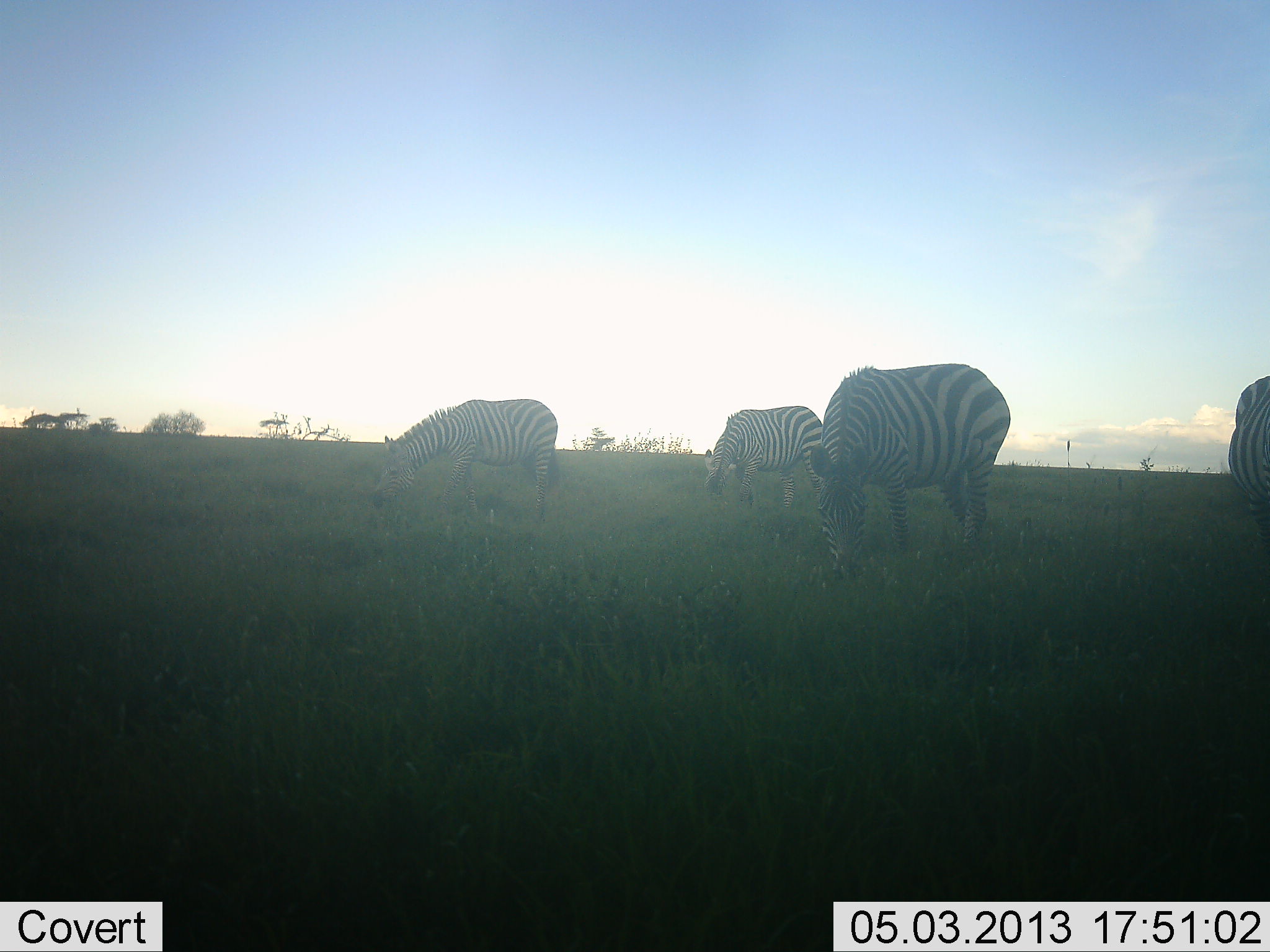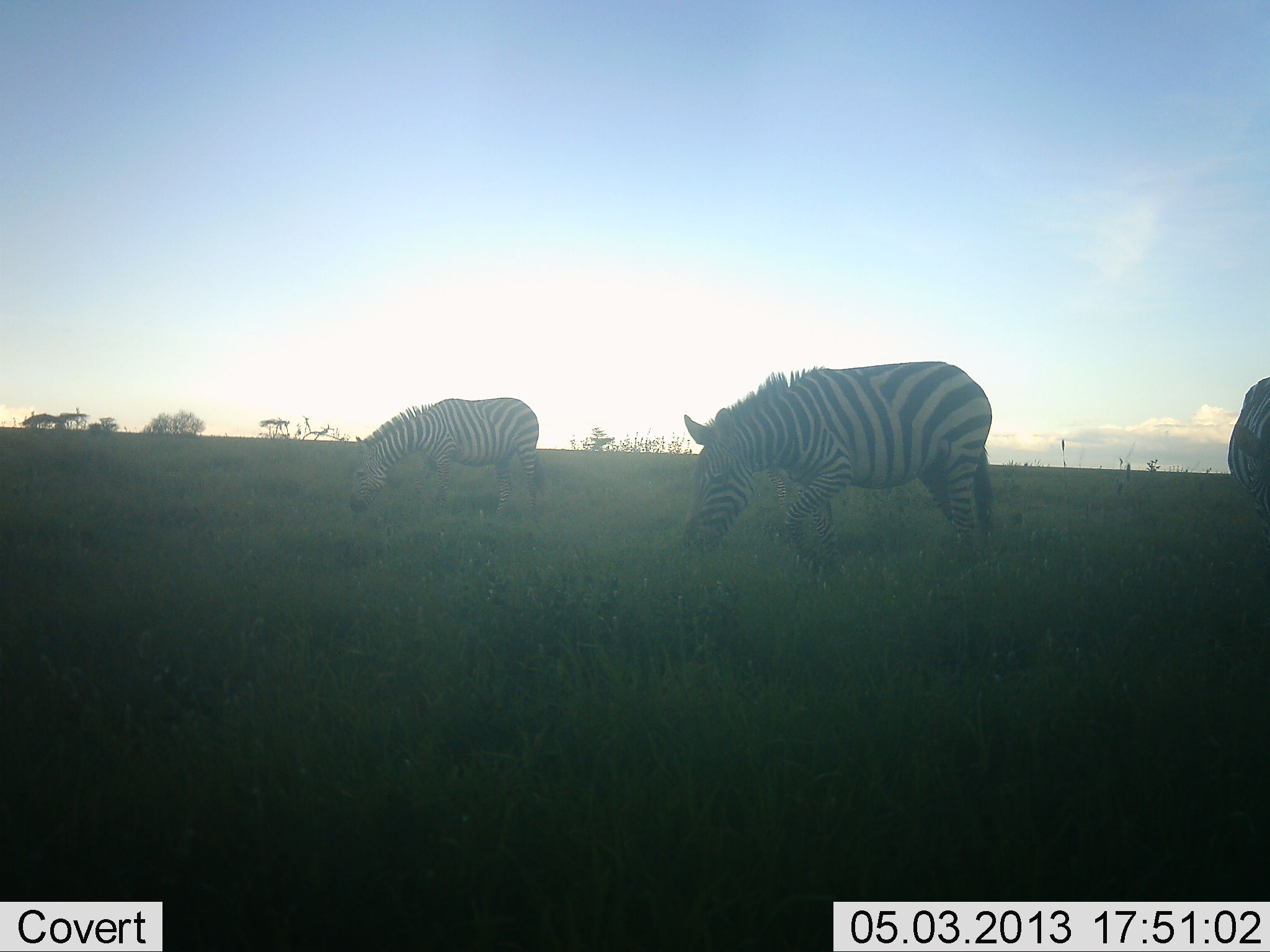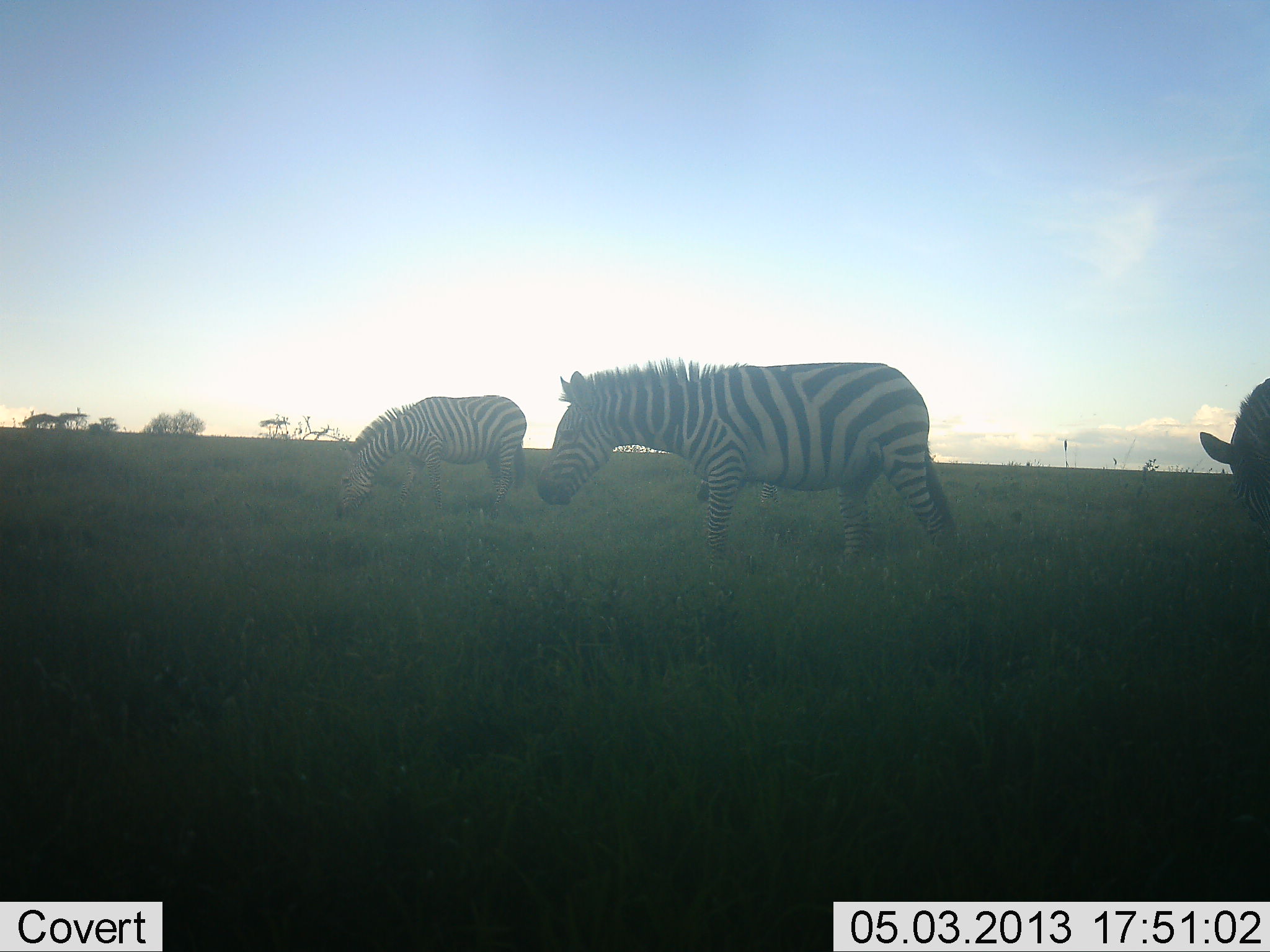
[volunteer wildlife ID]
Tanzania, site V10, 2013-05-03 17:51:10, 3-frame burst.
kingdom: Animalia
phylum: Chordata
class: Mammalia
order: Perissodactyla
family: Equidae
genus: Equus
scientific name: Equus quagga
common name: plains zebra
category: zebra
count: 4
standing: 10%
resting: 0%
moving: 80%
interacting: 0%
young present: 0%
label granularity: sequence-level